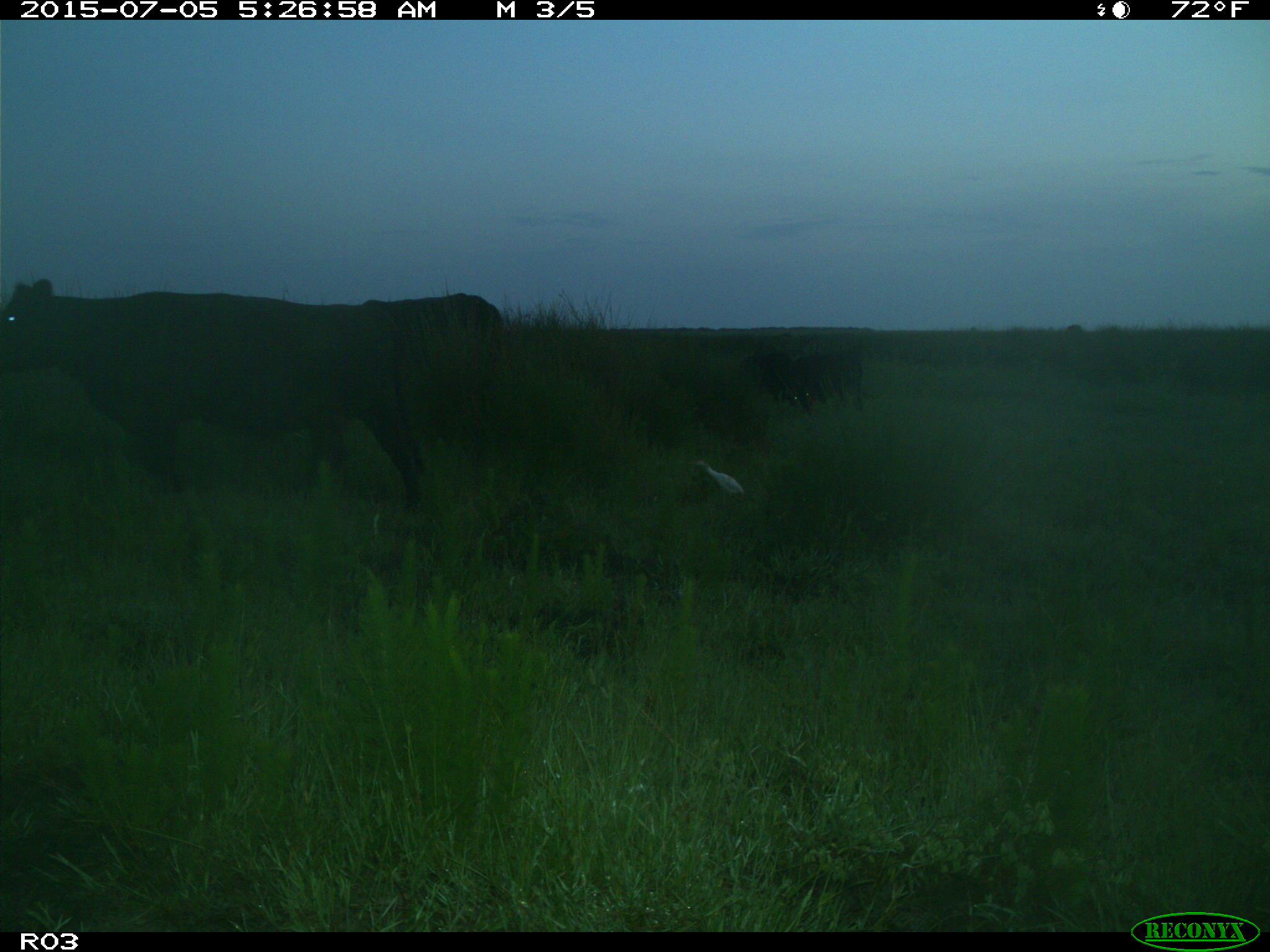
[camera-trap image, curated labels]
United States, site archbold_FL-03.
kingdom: Animalia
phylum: Chordata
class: Mammalia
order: Artiodactyla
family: Bovidae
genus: Bos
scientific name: Bos taurus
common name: domestic cow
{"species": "Bos taurus (domestic cow)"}